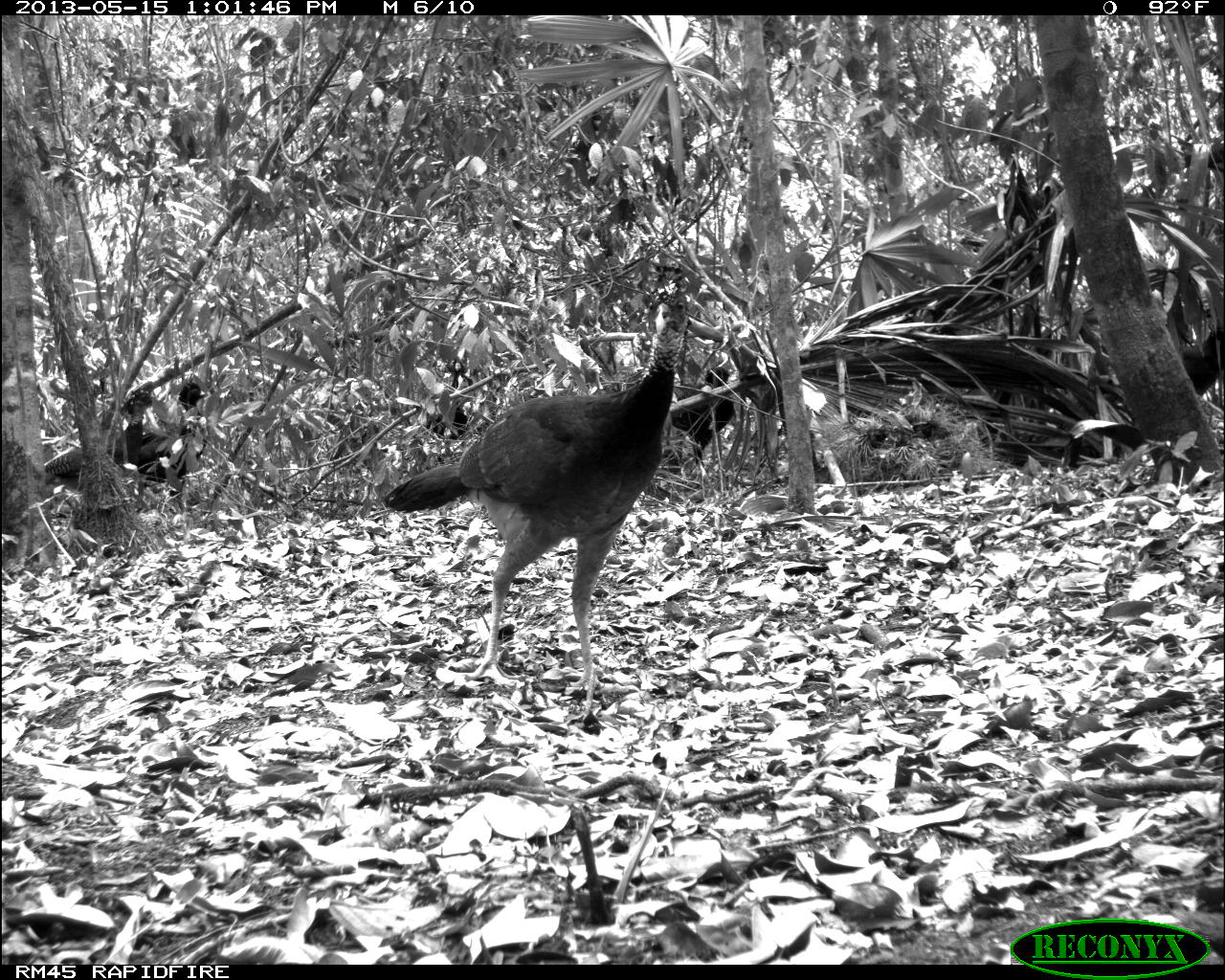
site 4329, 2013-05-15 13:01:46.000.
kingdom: Animalia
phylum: Chordata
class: Aves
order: Galliformes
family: Cracidae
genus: Crax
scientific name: Crax rubra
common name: great curassow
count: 2